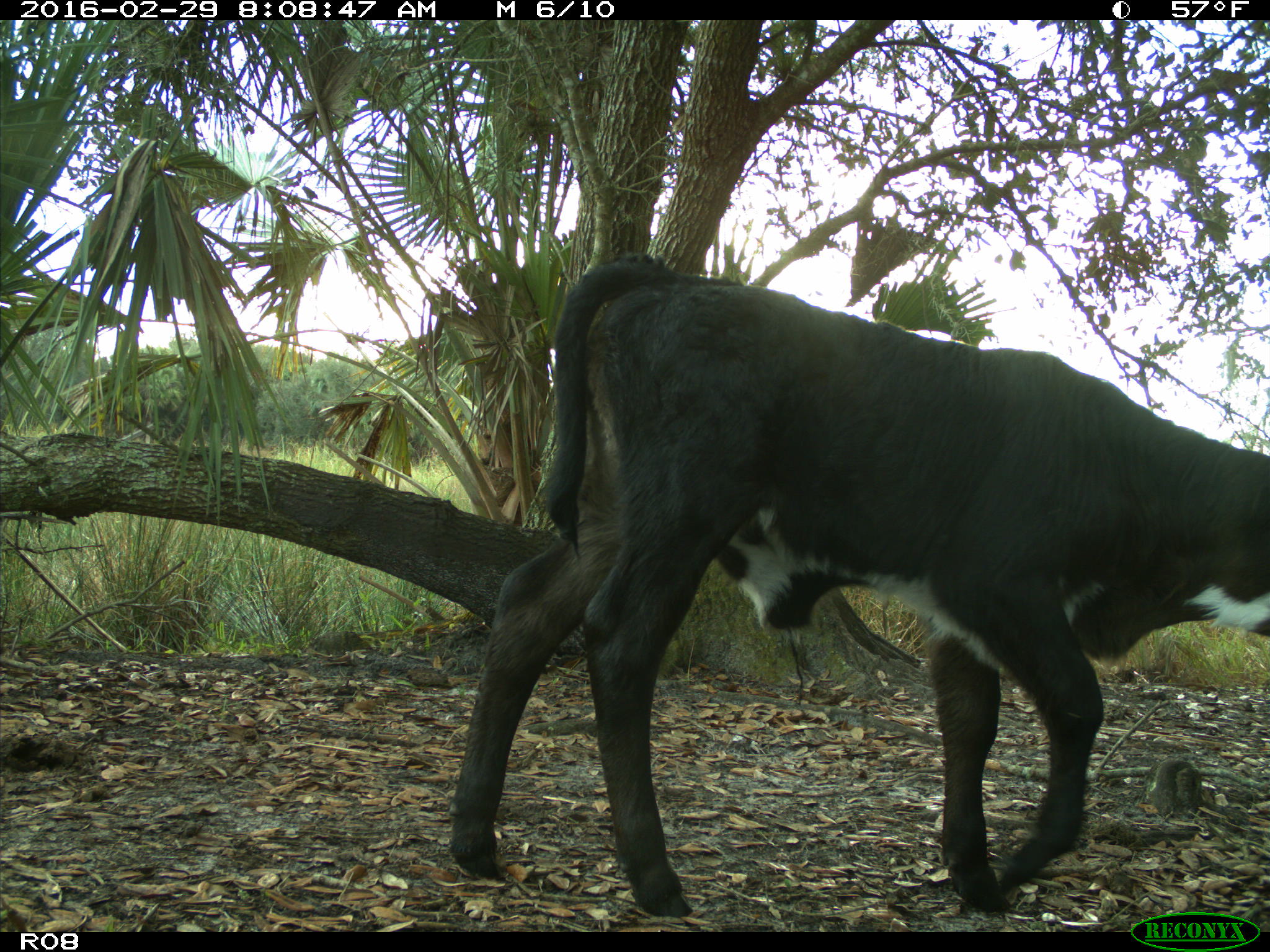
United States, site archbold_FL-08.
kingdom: Animalia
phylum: Chordata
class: Mammalia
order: Artiodactyla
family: Bovidae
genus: Bos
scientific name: Bos taurus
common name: domestic cow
Bos taurus (domestic cow).